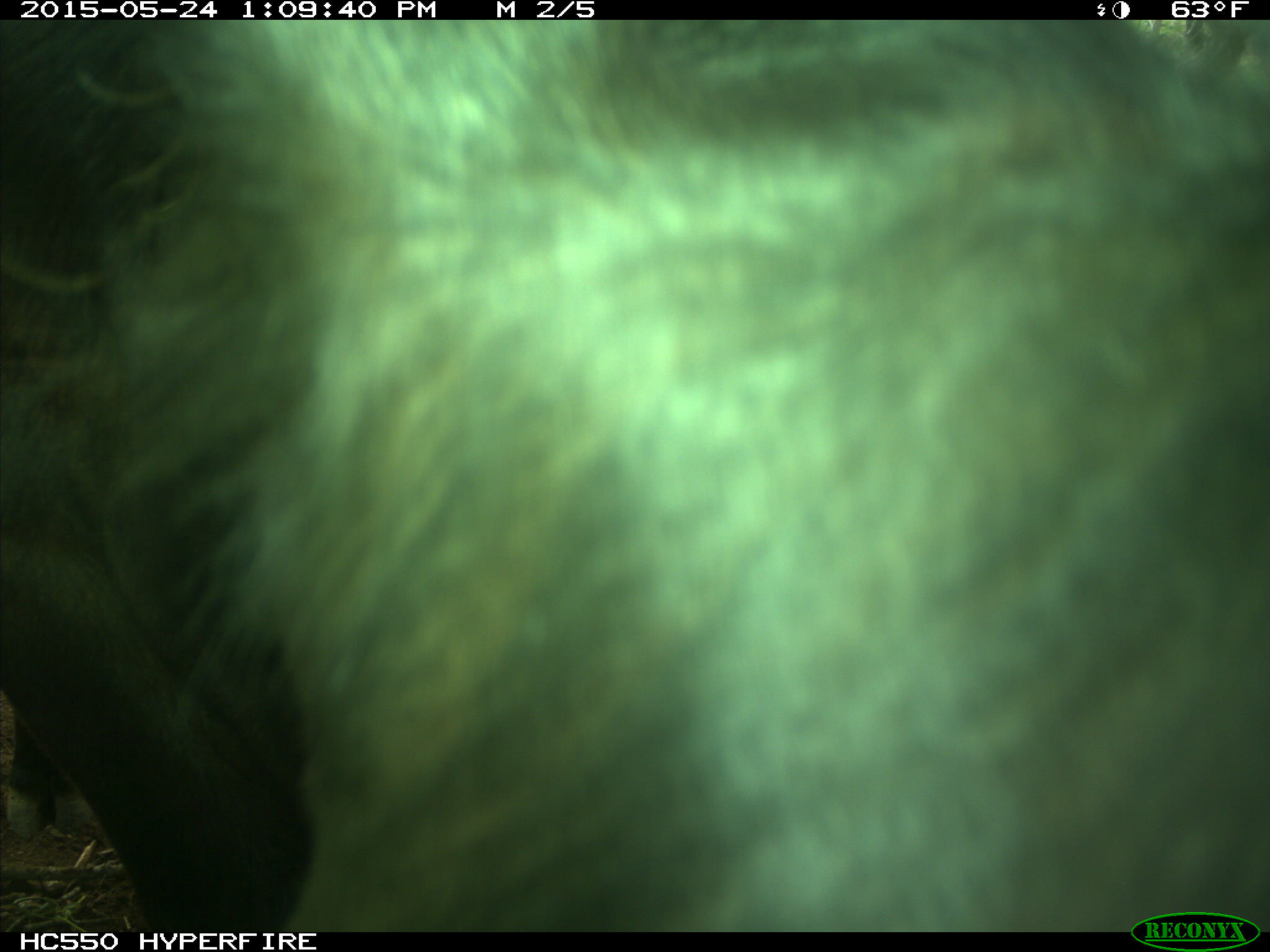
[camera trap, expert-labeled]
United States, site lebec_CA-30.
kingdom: Animalia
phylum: Chordata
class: Mammalia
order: Artiodactyla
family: Bovidae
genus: Bos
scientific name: Bos taurus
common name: domestic cow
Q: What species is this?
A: Bos taurus (domestic cow).